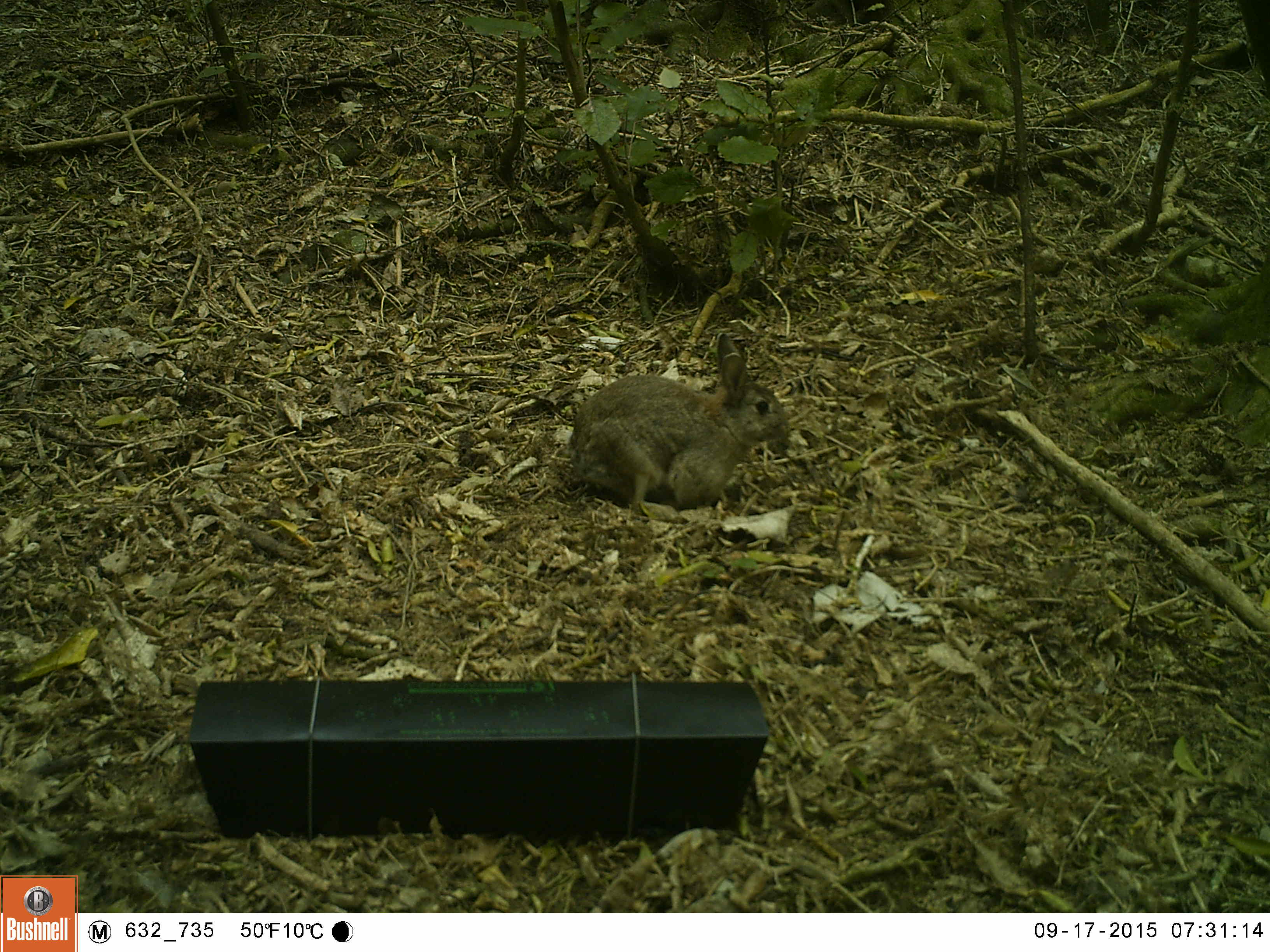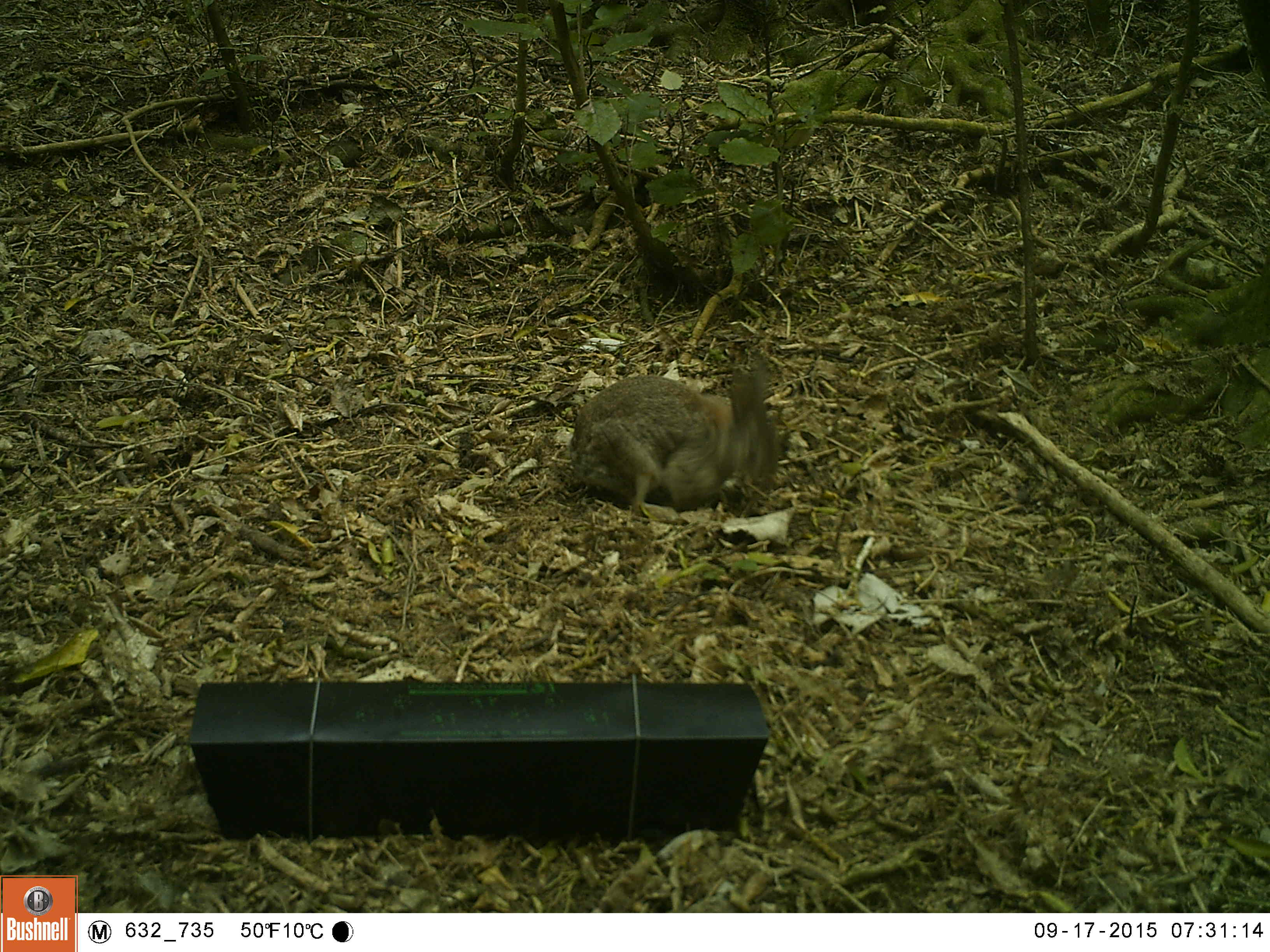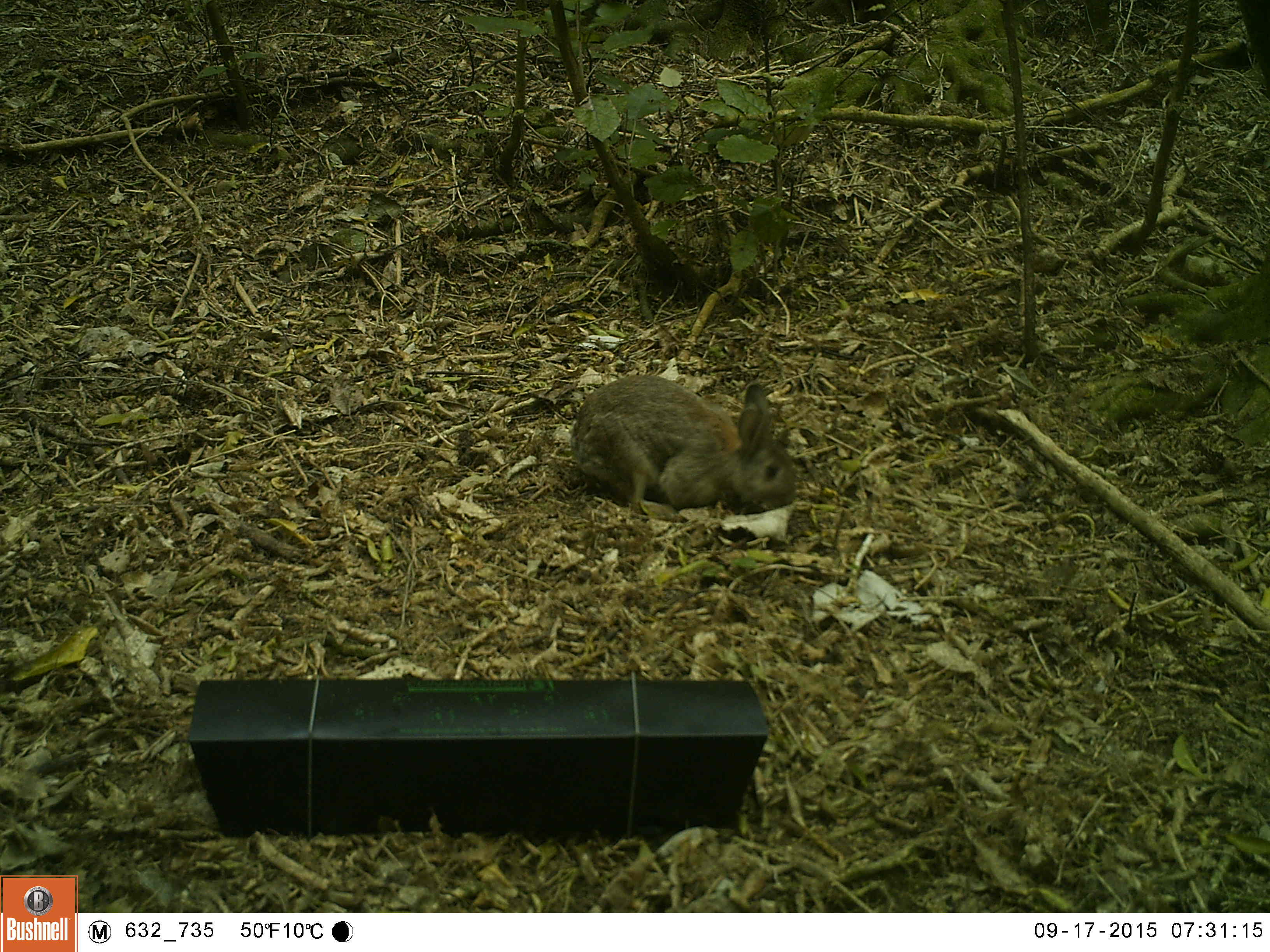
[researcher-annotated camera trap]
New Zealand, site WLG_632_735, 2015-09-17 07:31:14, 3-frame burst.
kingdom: Animalia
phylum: Chordata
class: Mammalia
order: Lagomorpha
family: Leporidae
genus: Oryctolagus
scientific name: Oryctolagus cuniculus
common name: european rabbit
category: rabbit